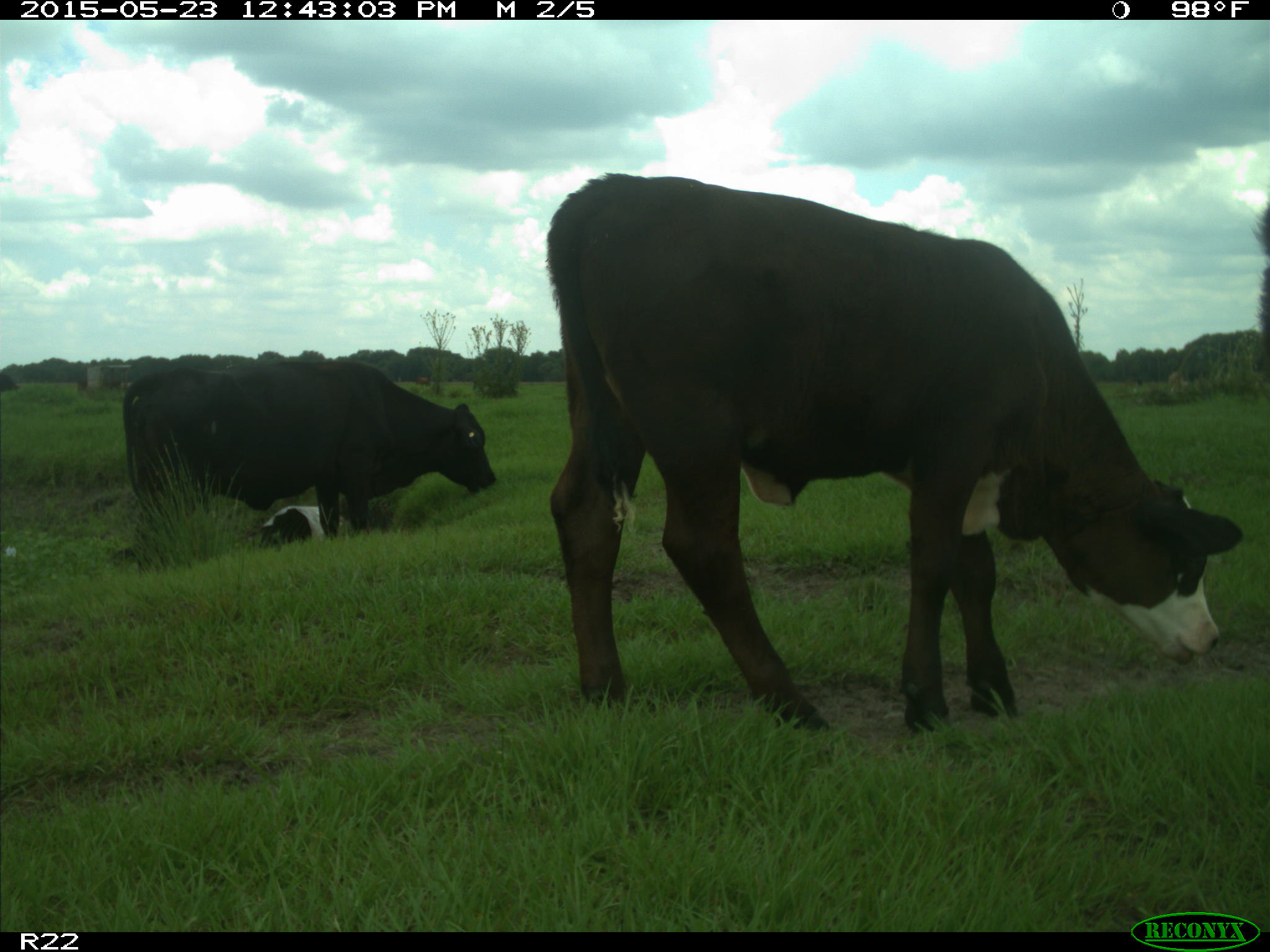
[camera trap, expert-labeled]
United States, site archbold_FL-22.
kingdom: Animalia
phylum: Chordata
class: Mammalia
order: Artiodactyla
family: Bovidae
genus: Bos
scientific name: Bos taurus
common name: domestic cow